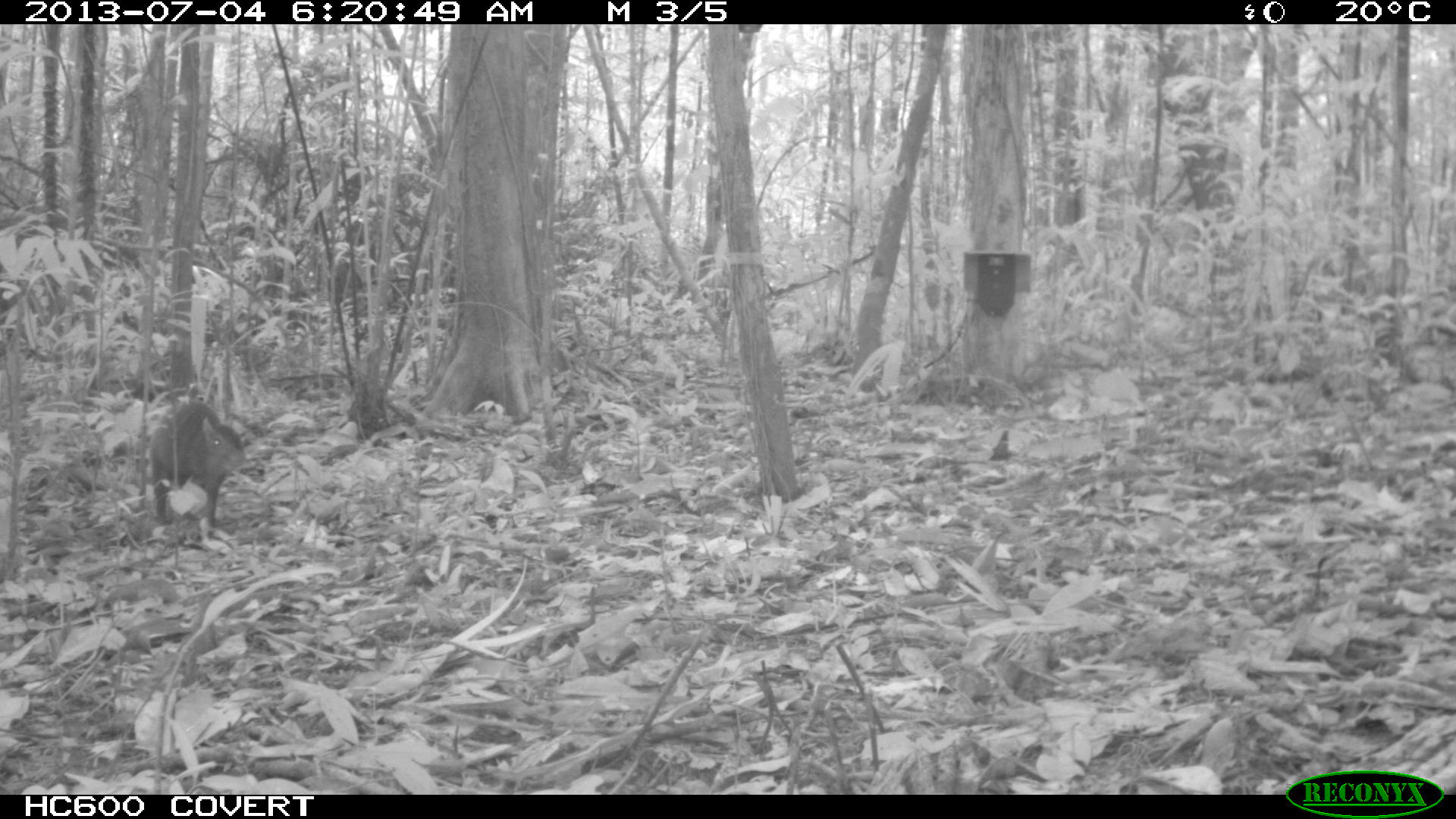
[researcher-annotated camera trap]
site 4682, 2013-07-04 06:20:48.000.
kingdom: Animalia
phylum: Chordata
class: Mammalia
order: Rodentia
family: Dasyproctidae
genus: Dasyprocta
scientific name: Dasyprocta leporina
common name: red-rumped agouti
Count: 1.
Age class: adult.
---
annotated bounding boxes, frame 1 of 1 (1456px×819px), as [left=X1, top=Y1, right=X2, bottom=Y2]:
dasyprocta leporina: [left=147, top=394, right=246, bottom=548]